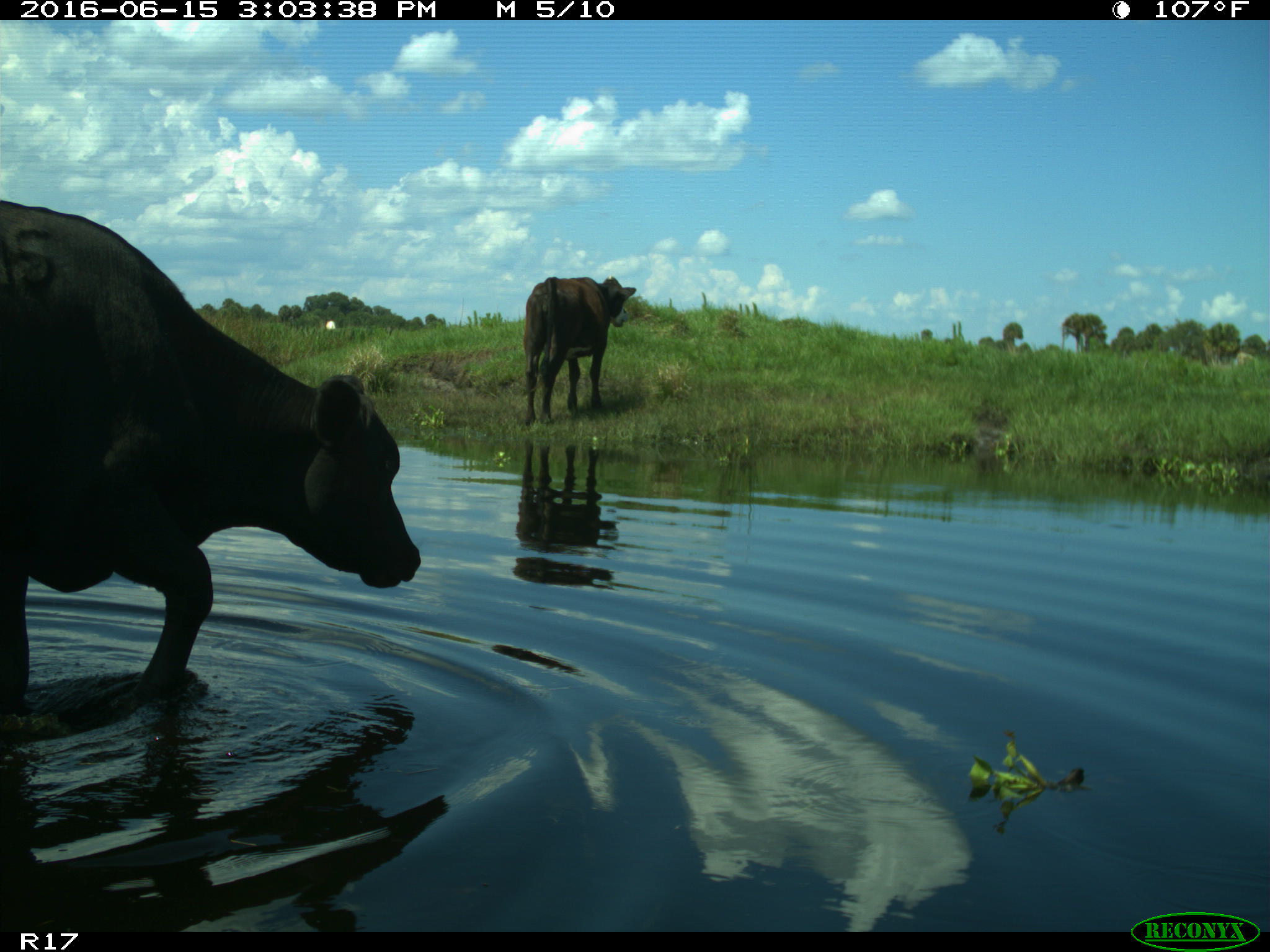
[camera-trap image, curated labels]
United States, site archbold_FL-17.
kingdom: Animalia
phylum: Chordata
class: Mammalia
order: Artiodactyla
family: Bovidae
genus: Bos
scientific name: Bos taurus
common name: domestic cow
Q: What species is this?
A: Bos taurus (domestic cow).